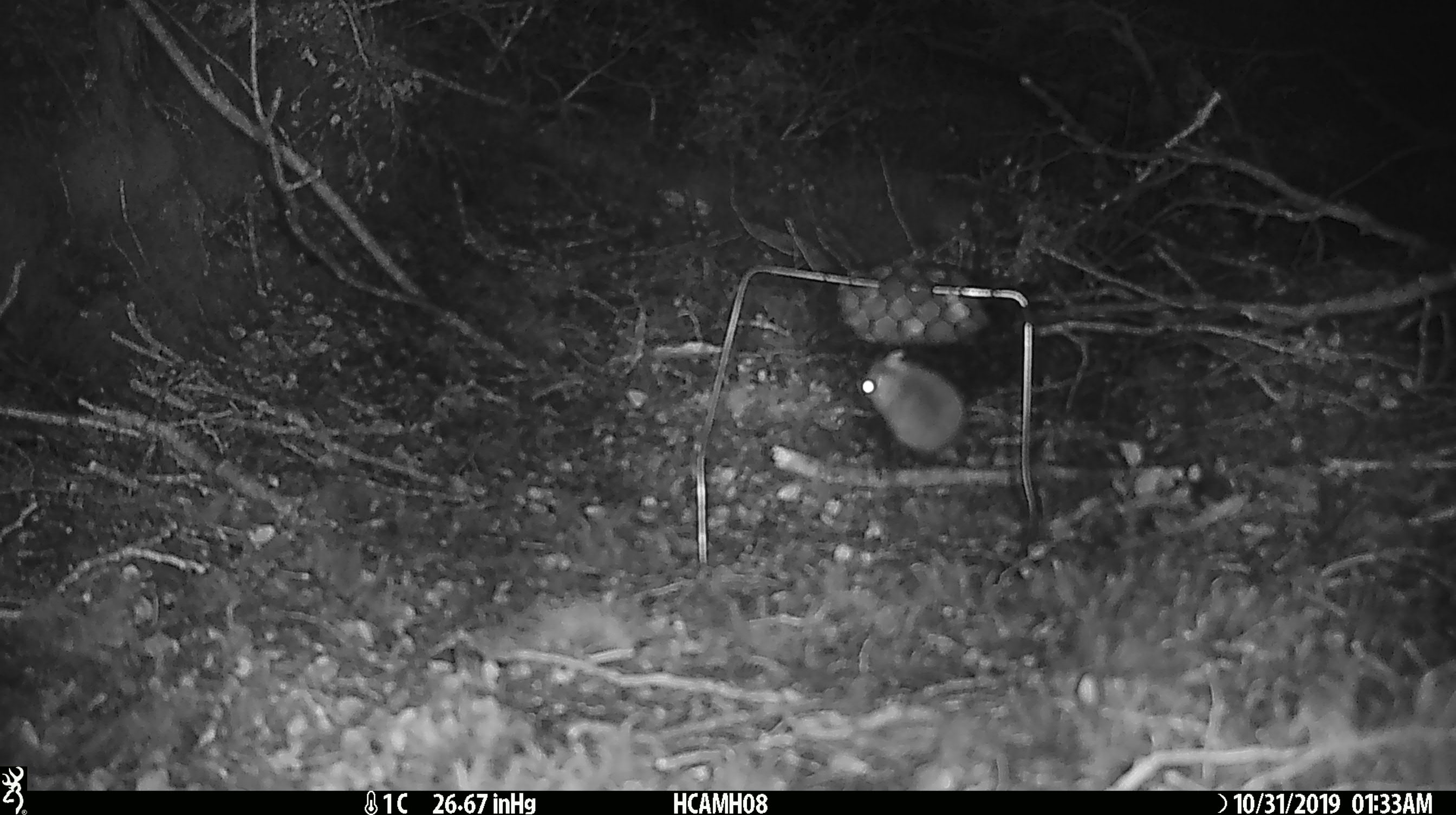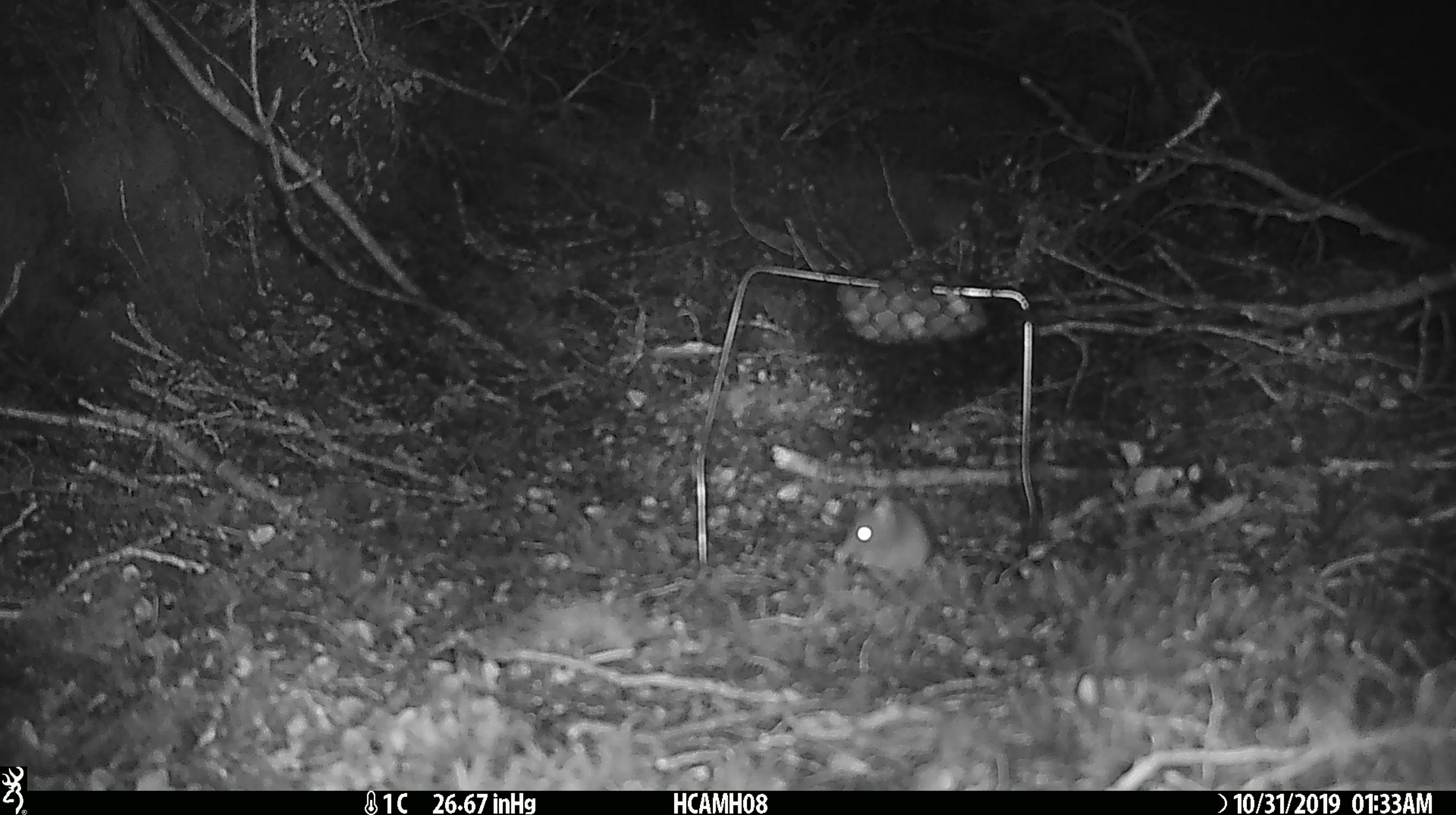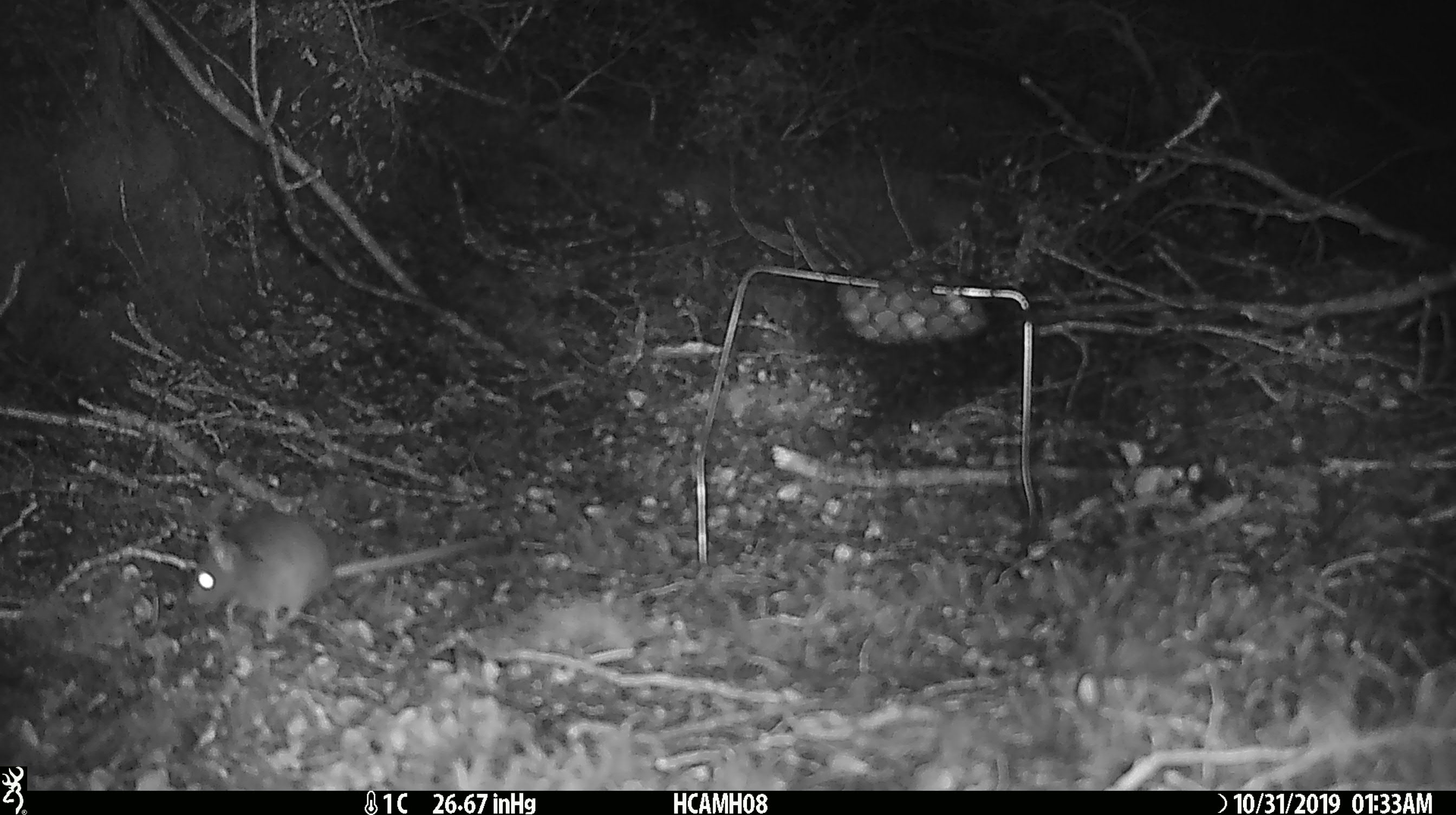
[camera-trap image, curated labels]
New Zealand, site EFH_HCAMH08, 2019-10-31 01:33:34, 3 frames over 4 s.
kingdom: Animalia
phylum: Chordata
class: Mammalia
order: Rodentia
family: Muridae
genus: Mus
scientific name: Mus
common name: mouse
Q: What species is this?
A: Mouse (Mus).